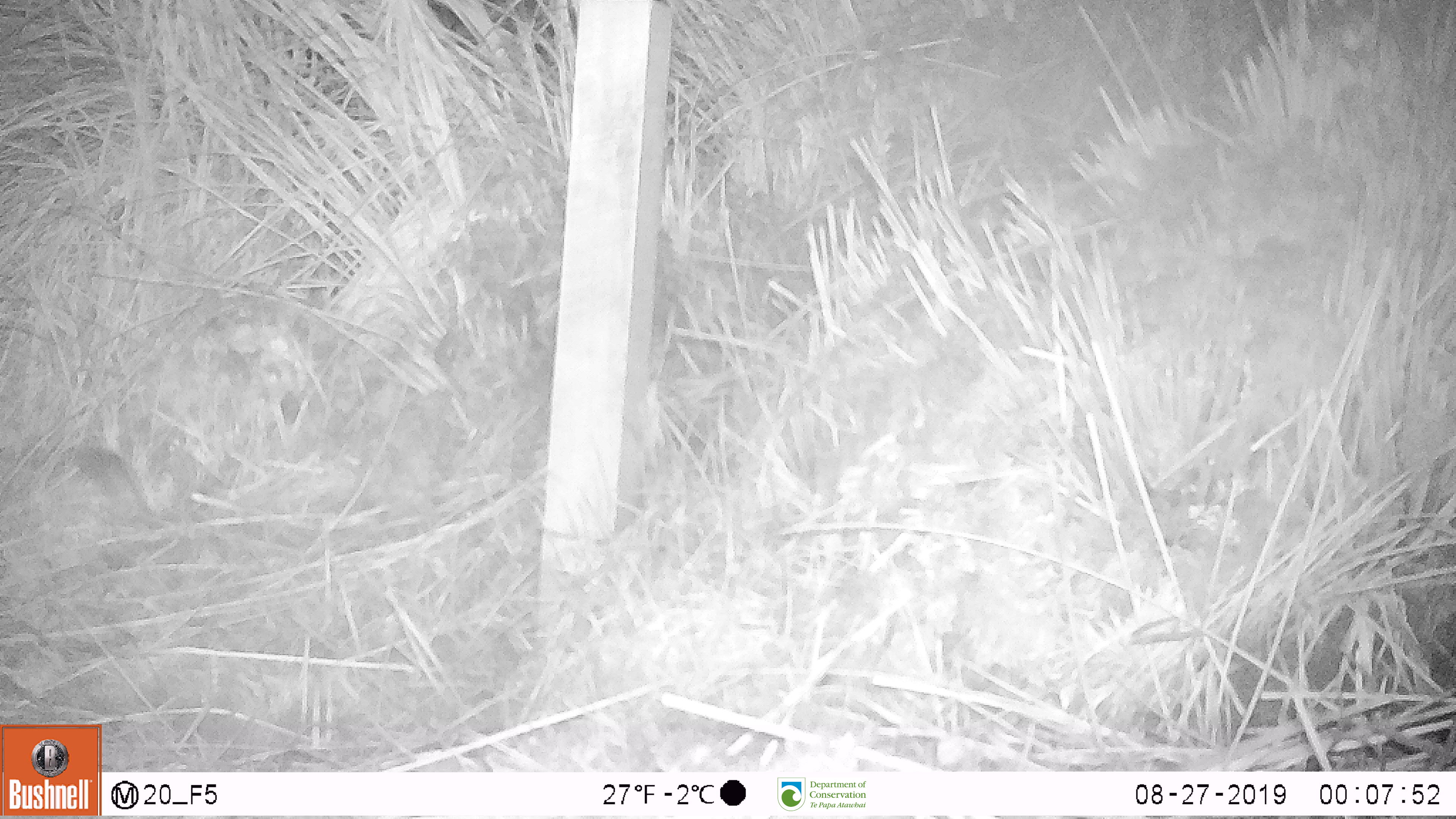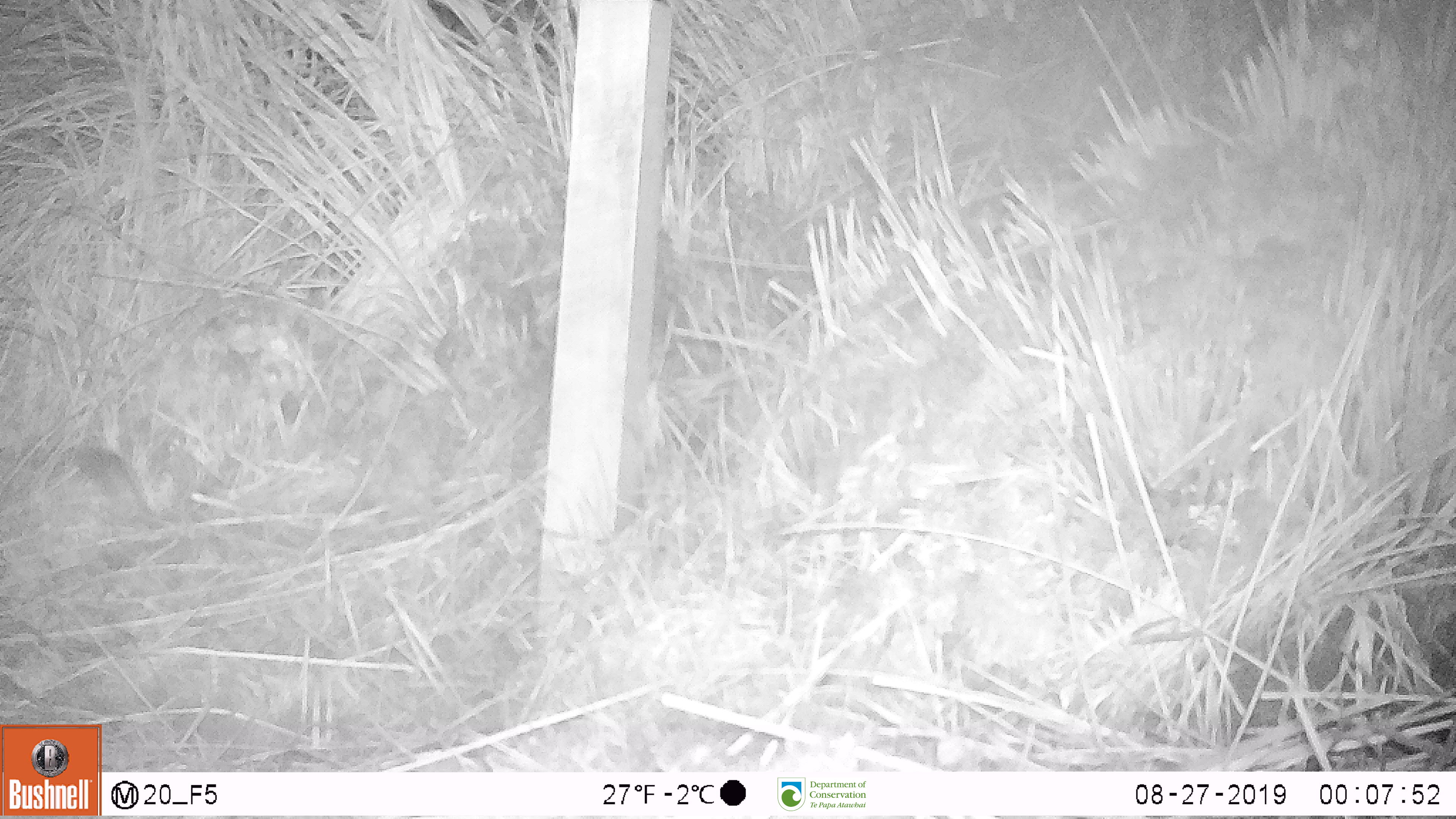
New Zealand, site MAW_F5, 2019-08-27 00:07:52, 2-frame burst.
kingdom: Animalia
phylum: Chordata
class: Mammalia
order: Rodentia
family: Muridae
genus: Mus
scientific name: Mus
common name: mouse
Mouse (Mus).